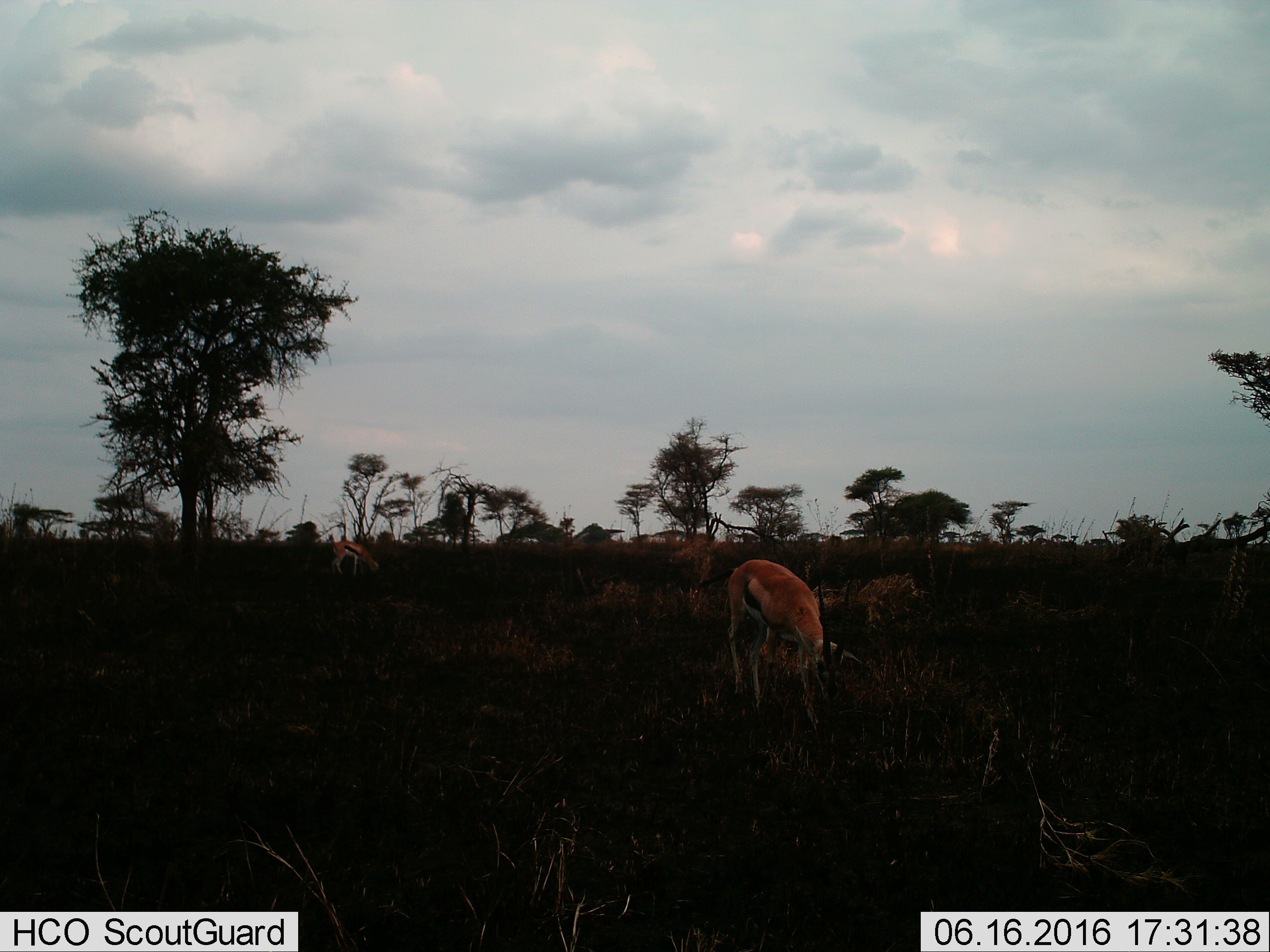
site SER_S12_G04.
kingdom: Animalia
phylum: Chordata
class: Mammalia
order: Artiodactyla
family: Bovidae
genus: Eudorcas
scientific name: Eudorcas thomsonii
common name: thomson's gazelle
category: gazellethomsons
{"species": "gazellethomsons (thomson's gazelle) (Eudorcas thomsonii)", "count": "2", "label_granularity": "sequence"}